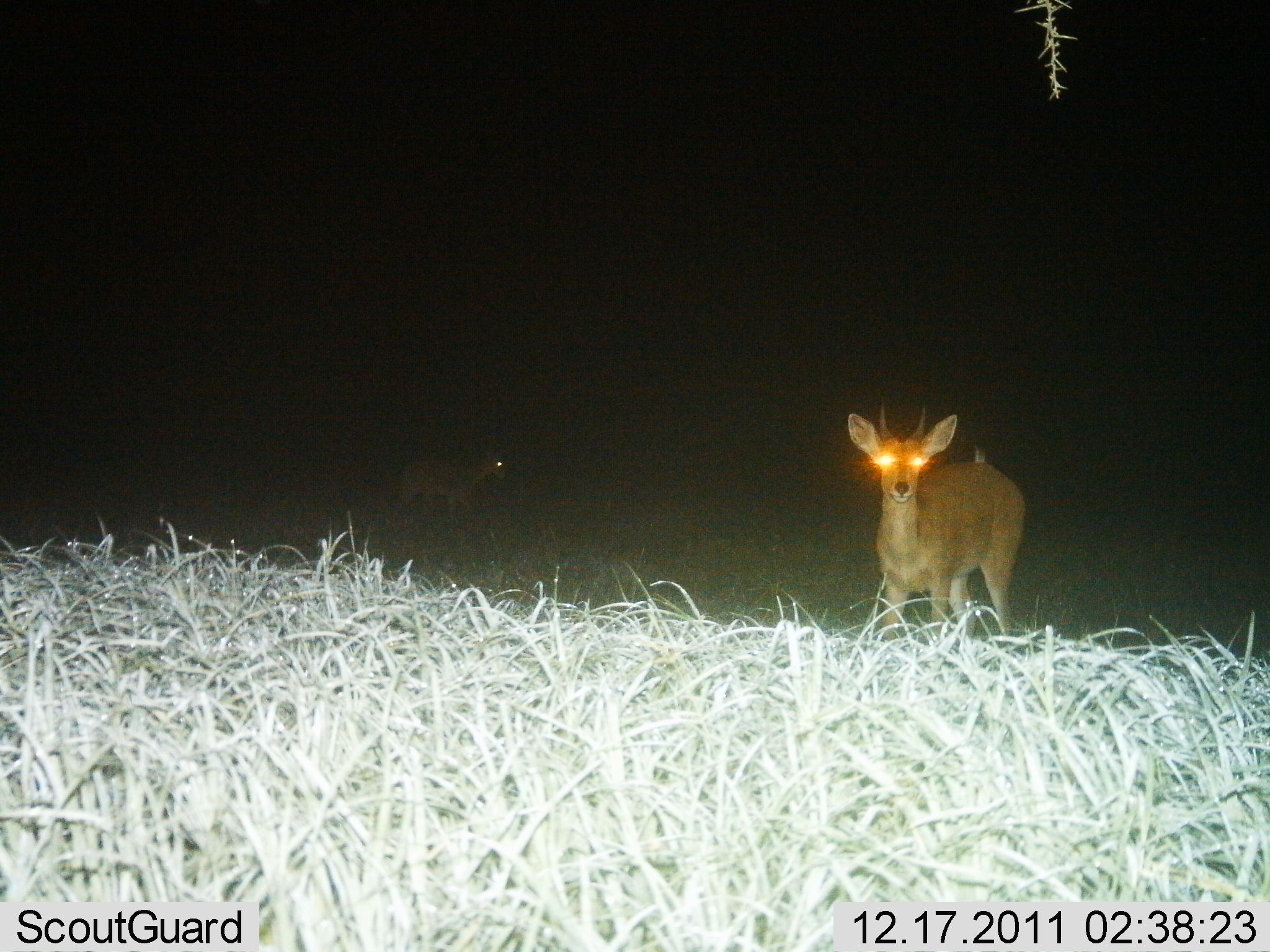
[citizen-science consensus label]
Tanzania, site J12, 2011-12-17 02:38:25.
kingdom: Animalia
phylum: Chordata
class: Mammalia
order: Artiodactyla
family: Bovidae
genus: Redunca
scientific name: Redunca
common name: reedbuck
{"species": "reedbuck (Redunca)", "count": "2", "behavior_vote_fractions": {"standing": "100%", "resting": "0%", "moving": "0%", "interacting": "0%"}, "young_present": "0%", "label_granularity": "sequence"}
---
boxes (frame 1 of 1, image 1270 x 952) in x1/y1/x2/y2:
animal: 846/399/1026/641; 390/439/512/529